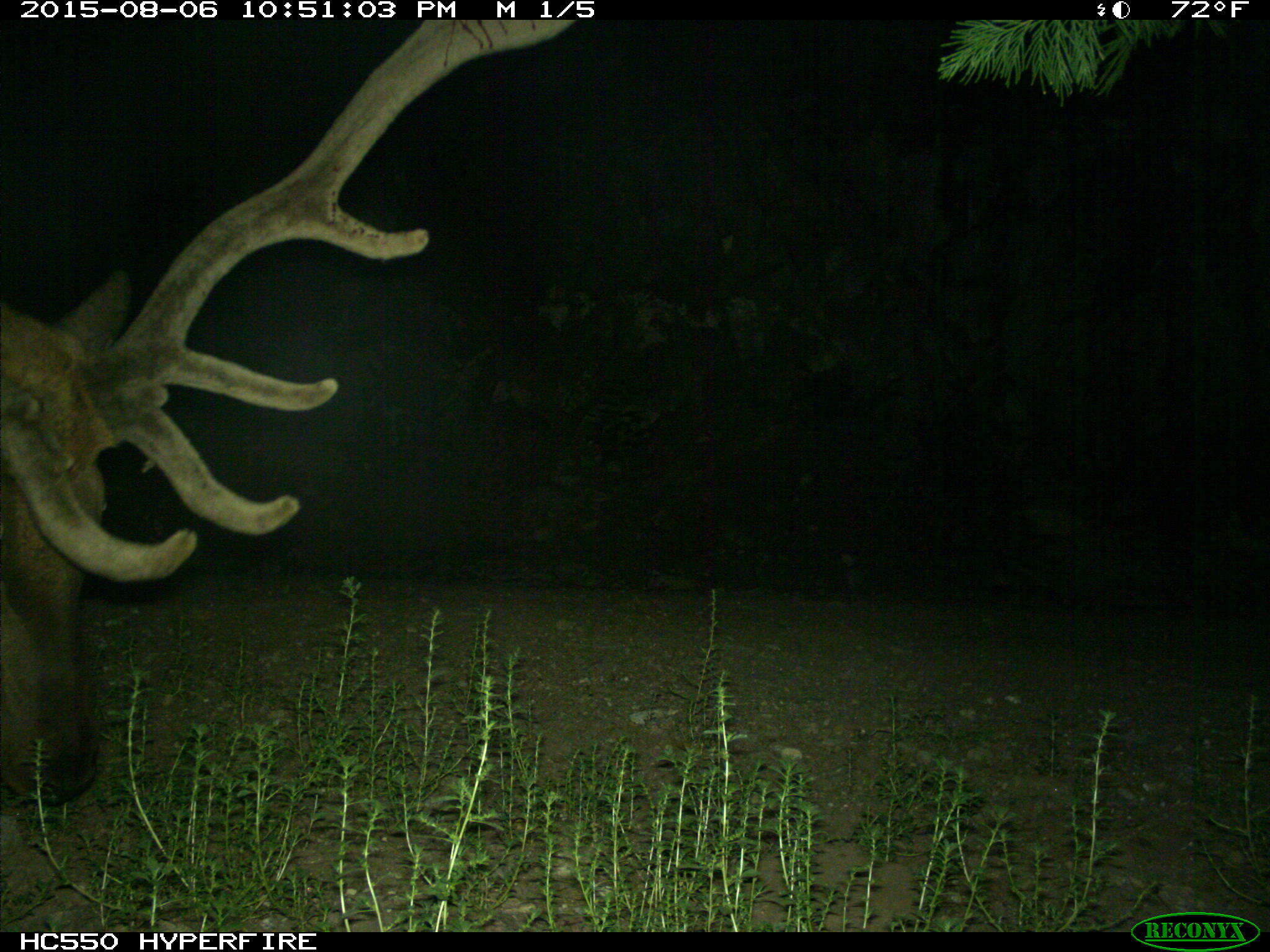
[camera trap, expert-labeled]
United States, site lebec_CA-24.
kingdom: Animalia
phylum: Chordata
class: Mammalia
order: Artiodactyla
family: Cervidae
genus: Cervus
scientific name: Cervus canadensis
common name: elk